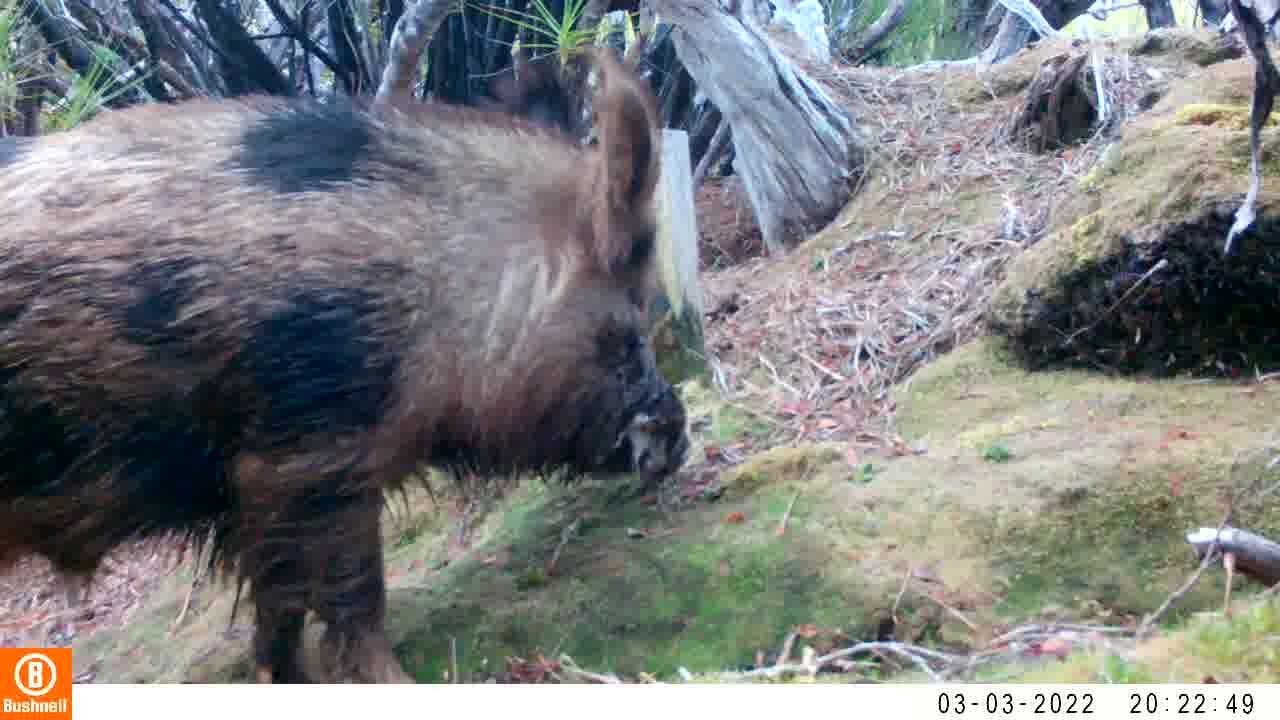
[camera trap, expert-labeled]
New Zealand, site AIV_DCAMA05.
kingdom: Animalia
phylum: Chordata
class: Mammalia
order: Artiodactyla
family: Suidae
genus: Sus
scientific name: Sus scrofa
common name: pig